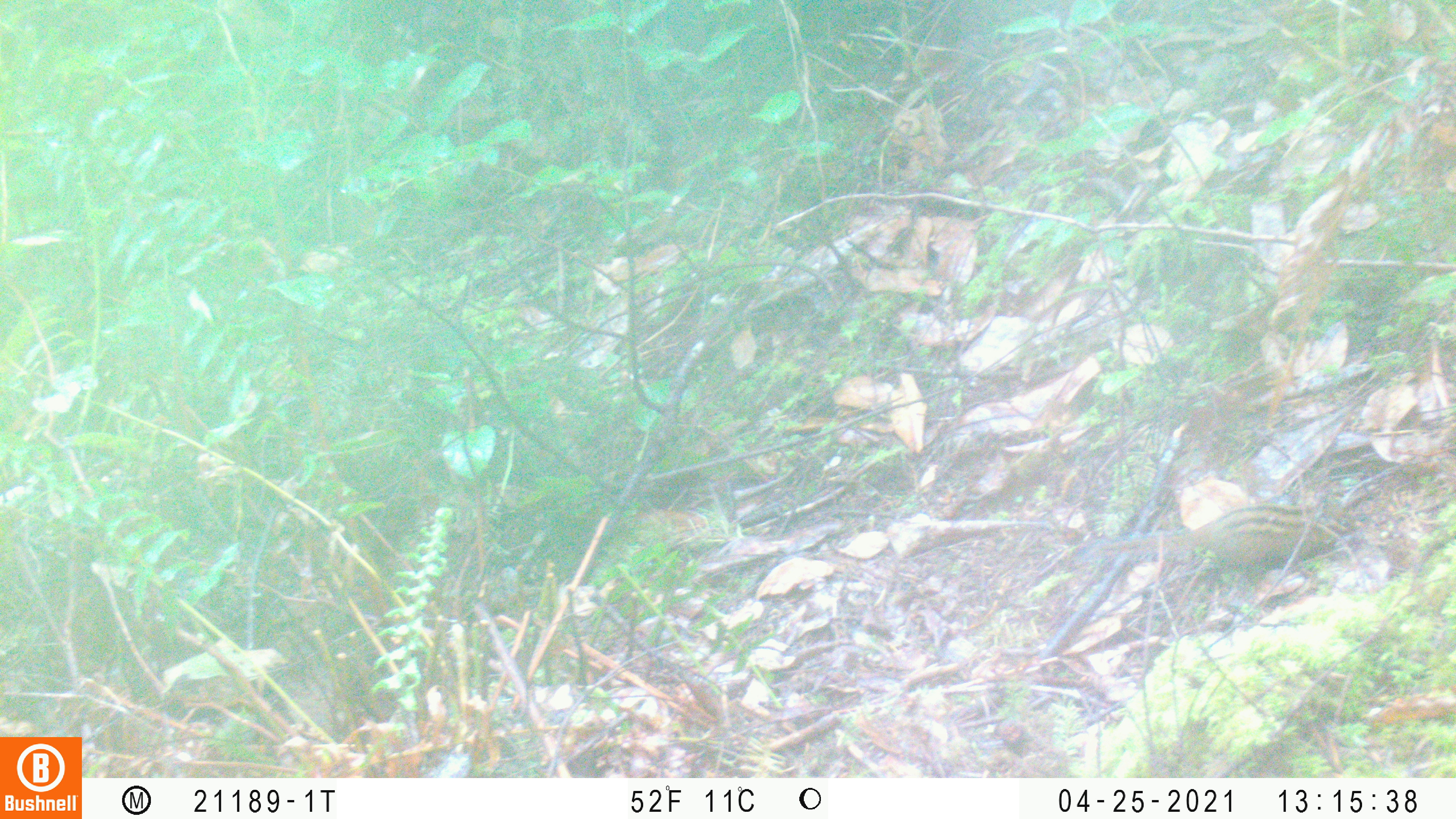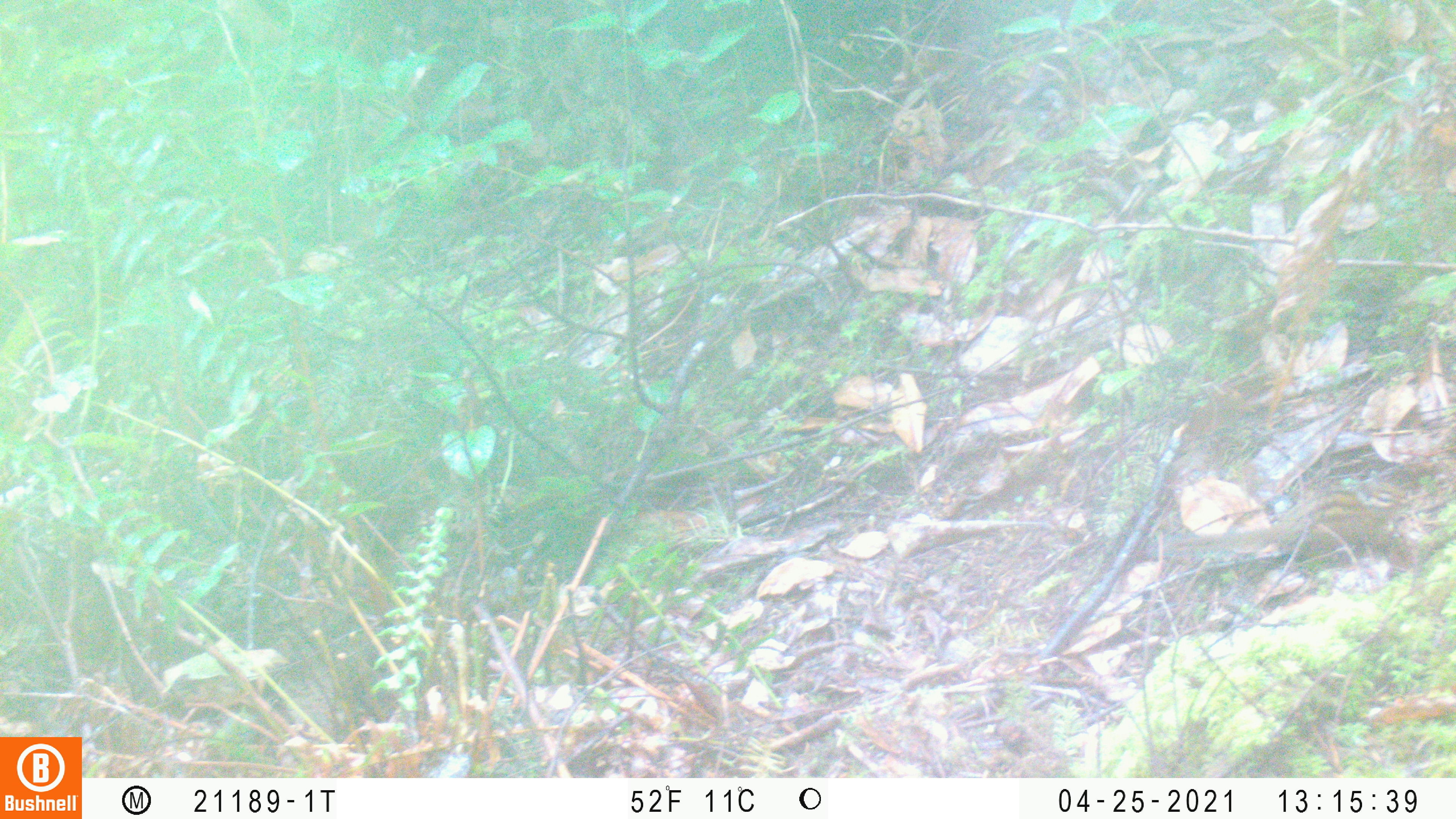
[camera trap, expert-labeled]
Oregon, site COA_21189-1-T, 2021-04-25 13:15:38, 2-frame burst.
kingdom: Animalia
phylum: Chordata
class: Mammalia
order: Rodentia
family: Sciuridae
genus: Neotamias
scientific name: Neotamias townsendii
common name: townsend's chipmunk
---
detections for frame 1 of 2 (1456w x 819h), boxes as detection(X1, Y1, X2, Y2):
townsend's chipmunk: detection(1098, 501, 1354, 570)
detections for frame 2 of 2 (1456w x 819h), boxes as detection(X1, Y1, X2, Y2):
townsend's chipmunk: detection(1170, 478, 1410, 564)